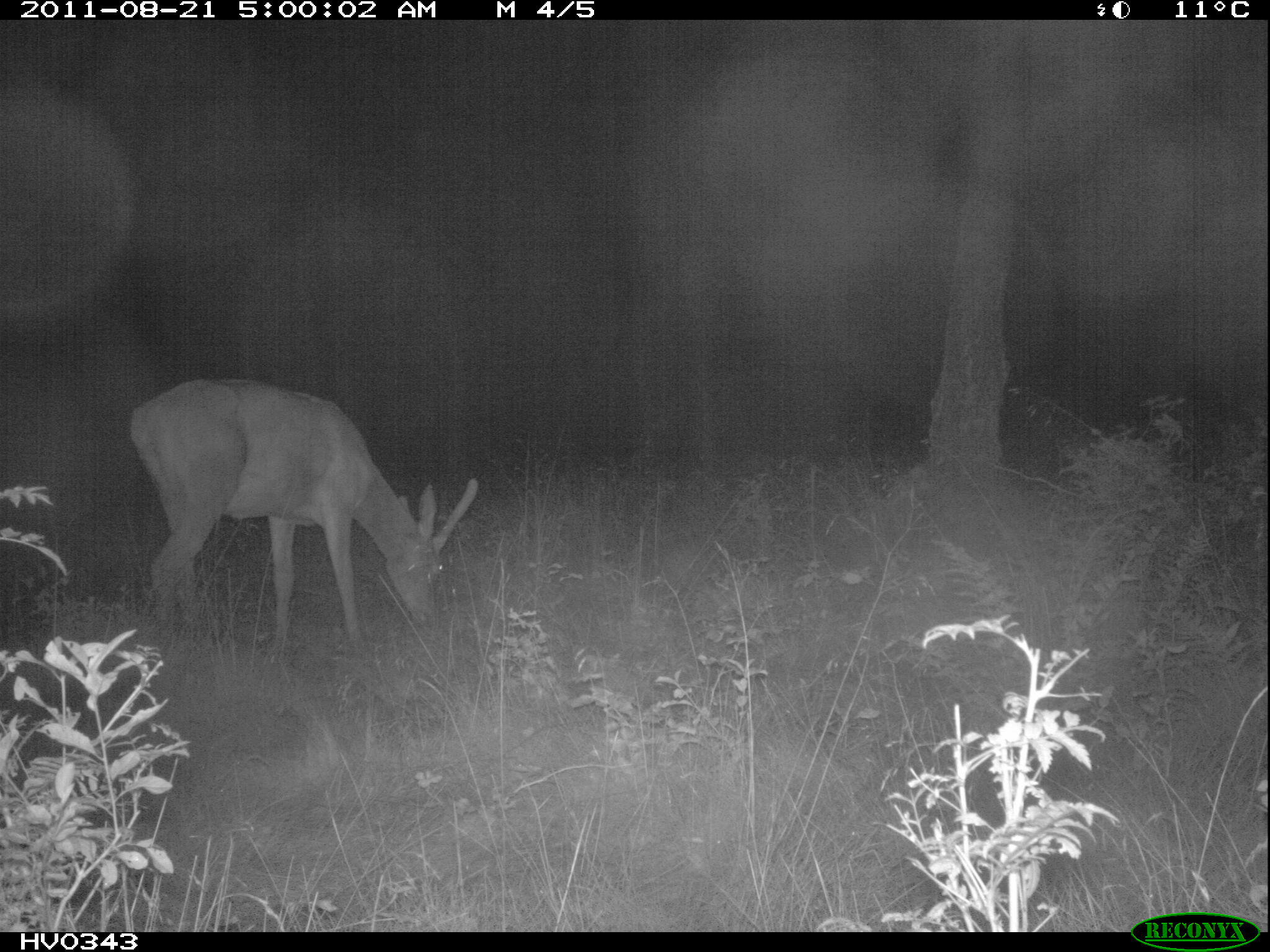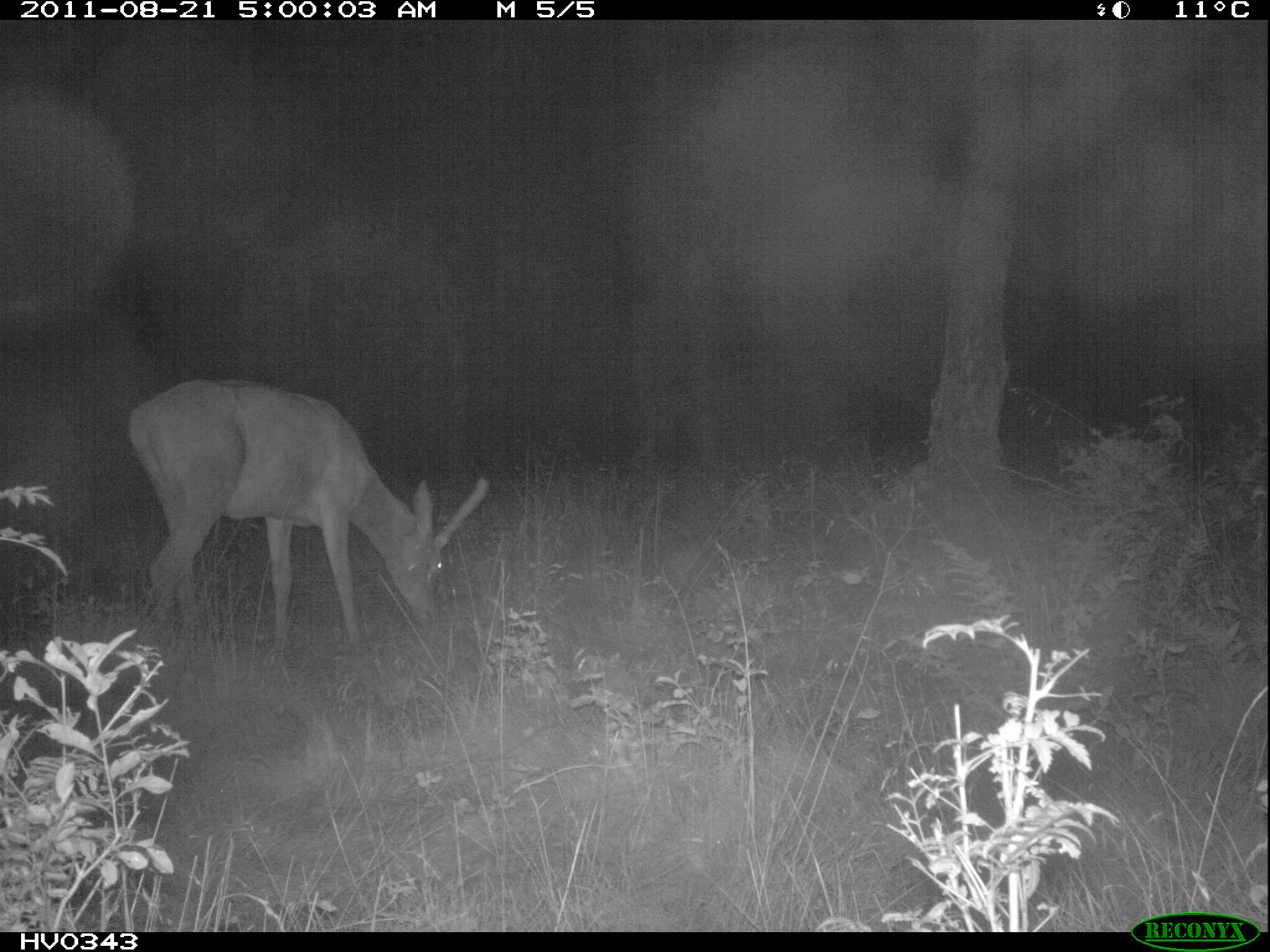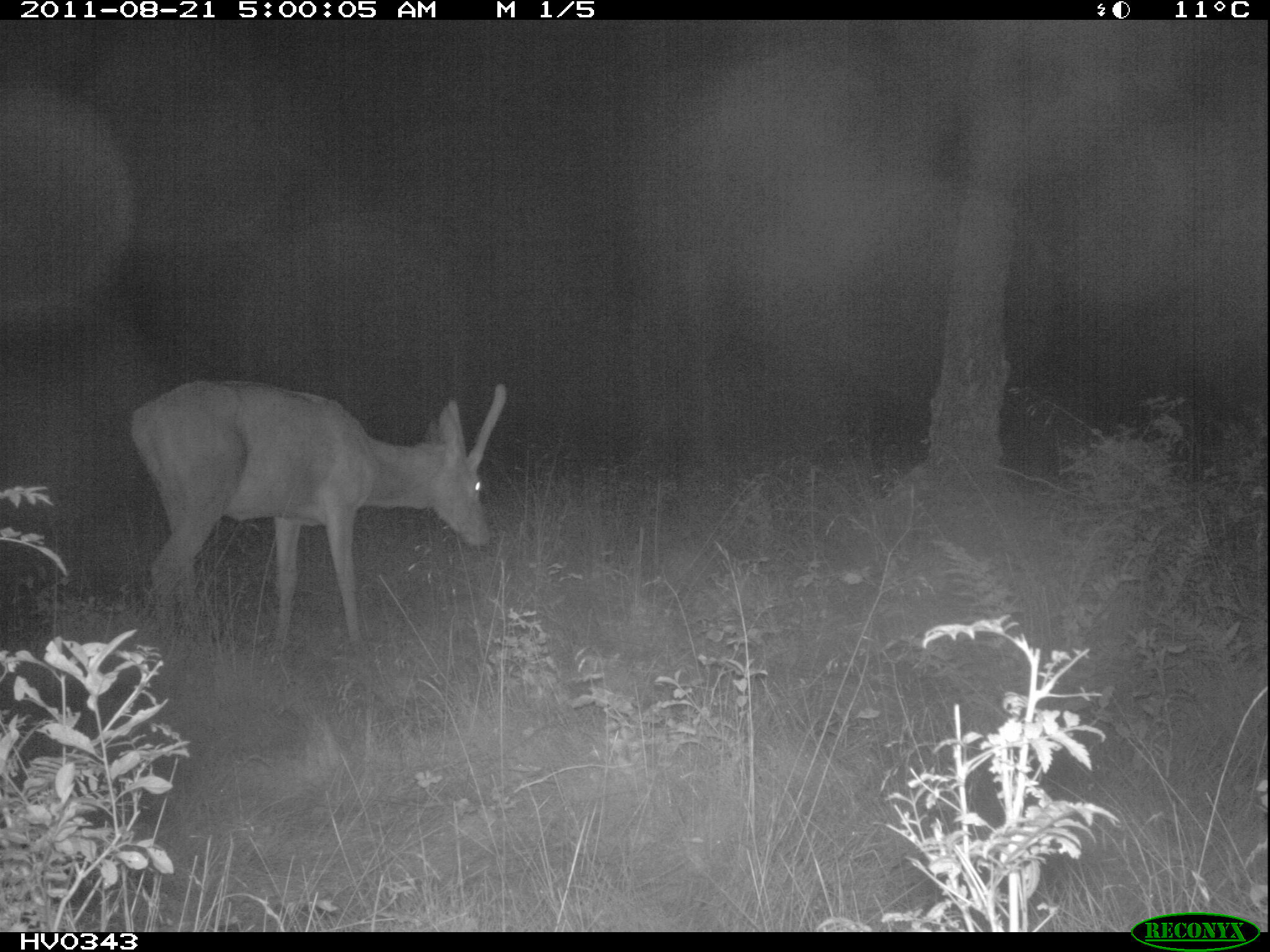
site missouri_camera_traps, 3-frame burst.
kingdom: Animalia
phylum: Chordata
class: Mammalia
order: Artiodactyla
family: Cervidae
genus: Cervus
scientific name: Cervus elaphus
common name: red deer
Red deer (Cervus elaphus). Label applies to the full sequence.